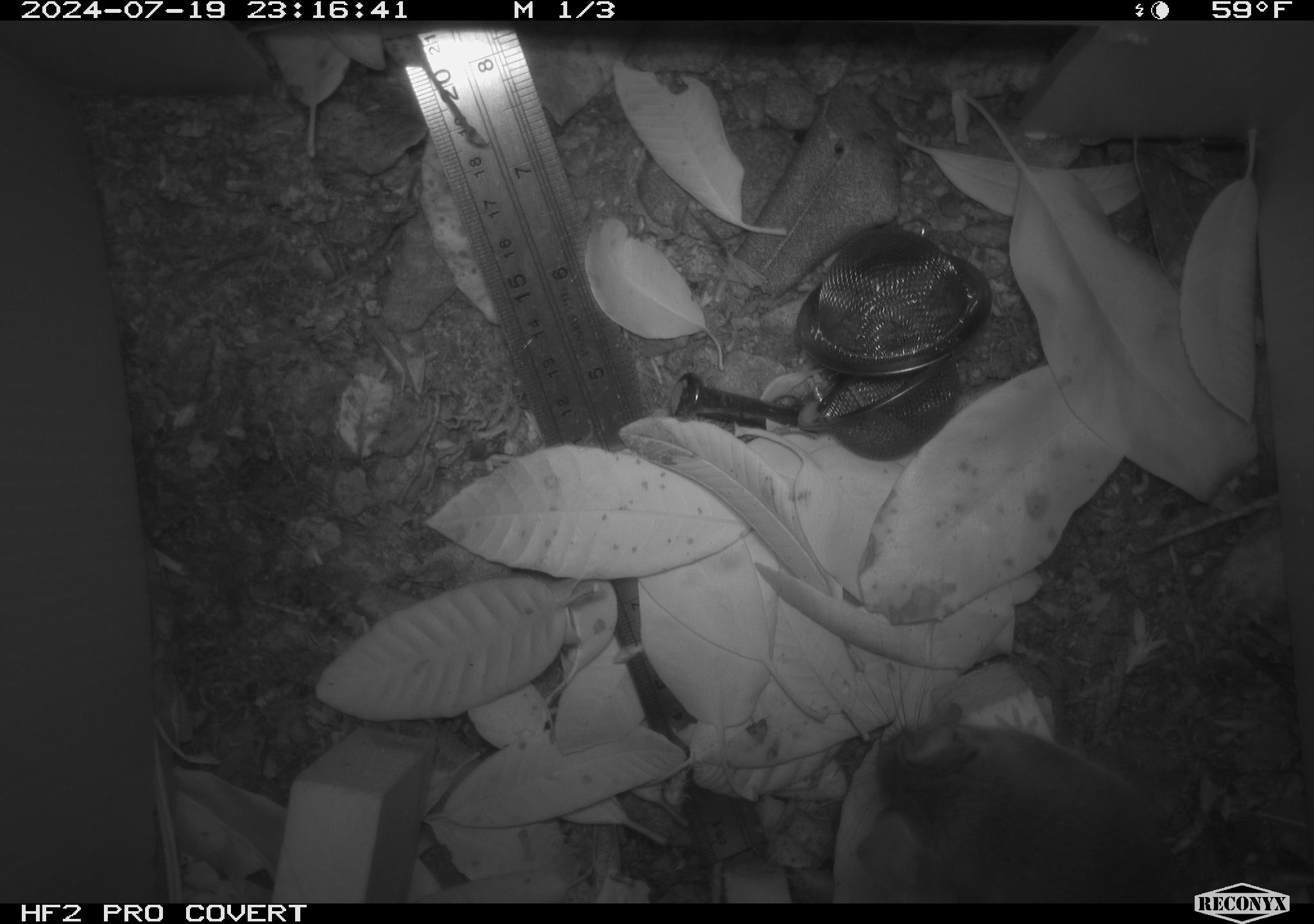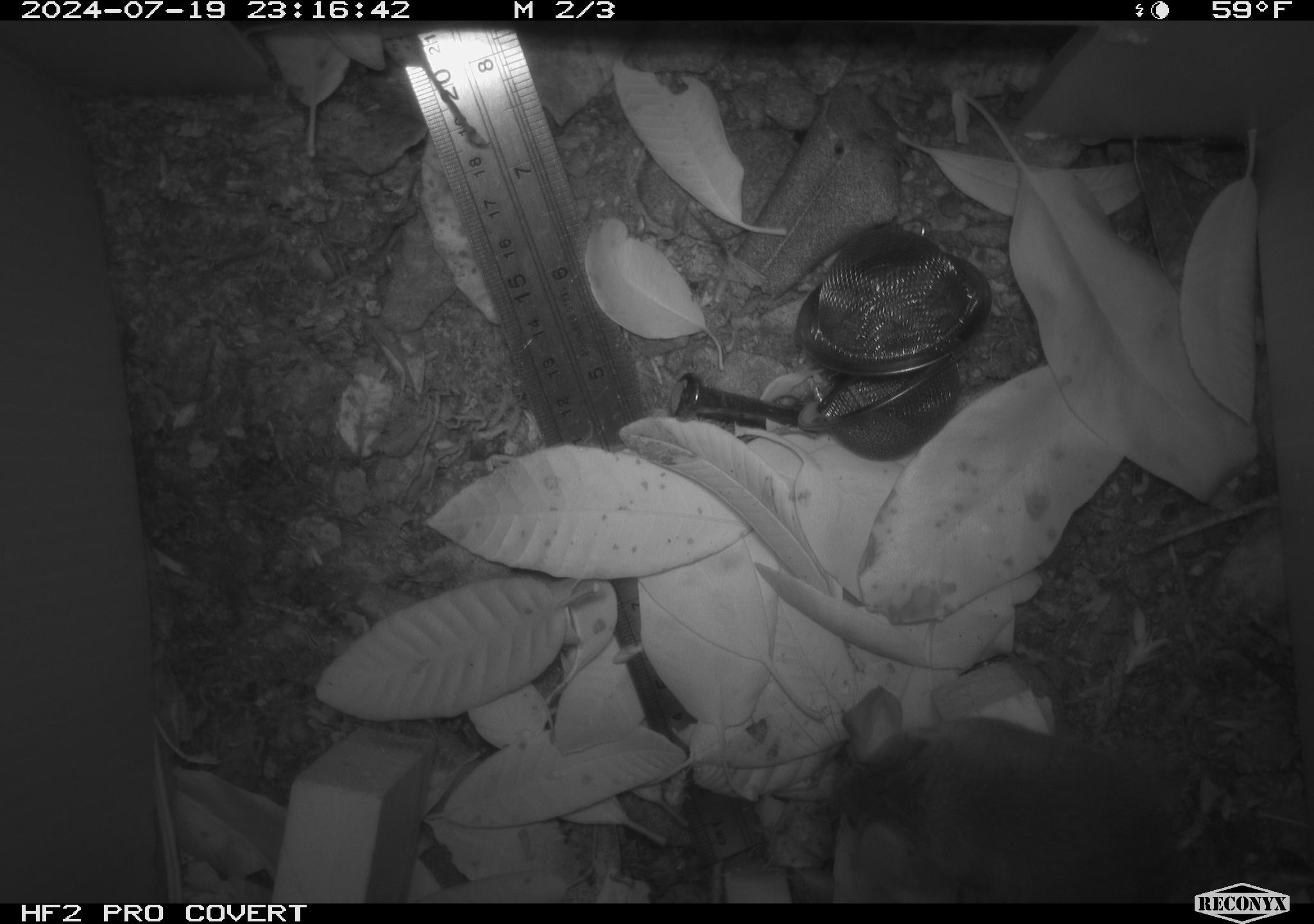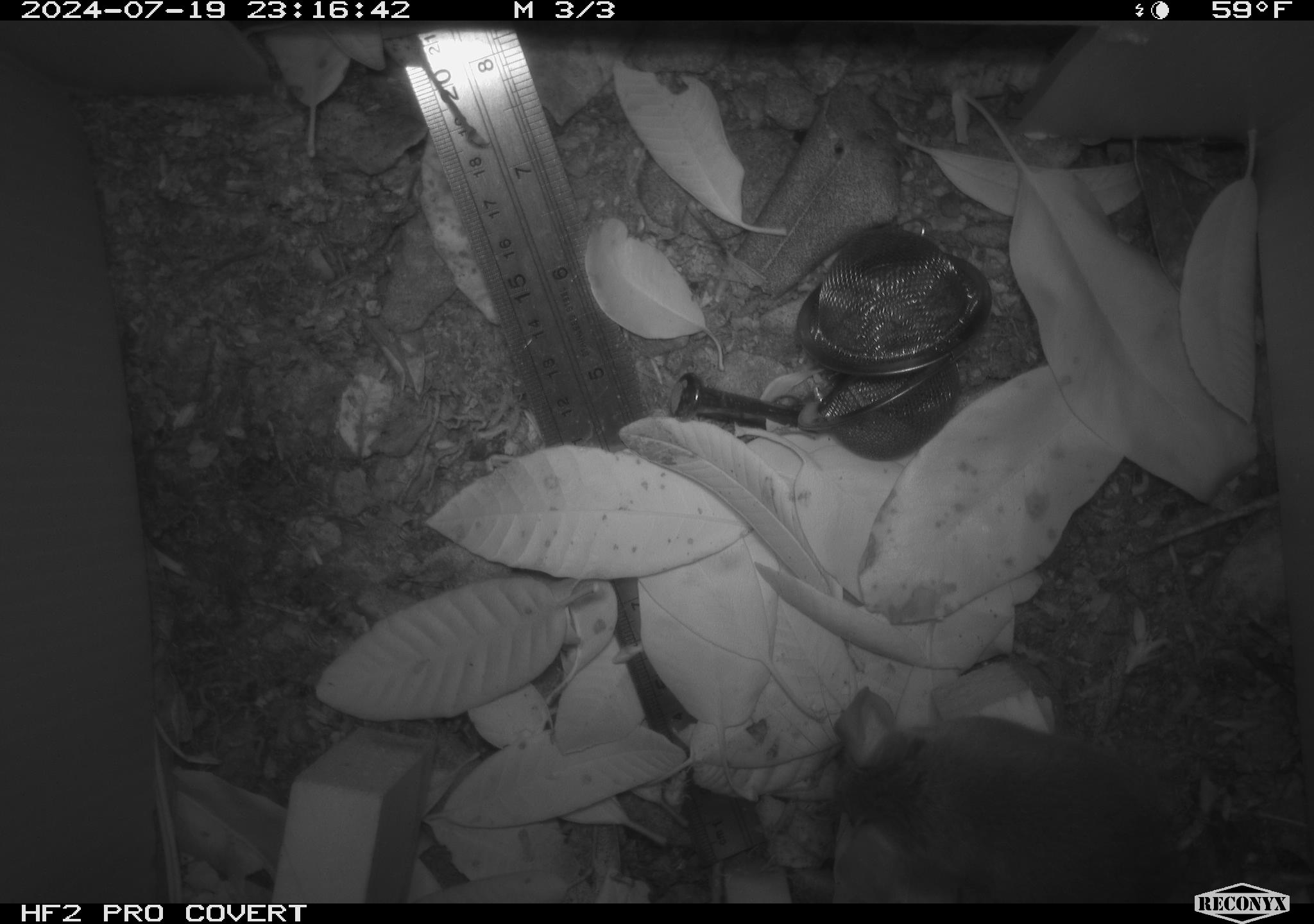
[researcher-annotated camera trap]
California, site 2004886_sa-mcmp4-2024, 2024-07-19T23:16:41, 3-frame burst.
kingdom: Animalia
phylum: Chordata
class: Mammalia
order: Rodentia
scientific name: Rodentia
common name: mouse species